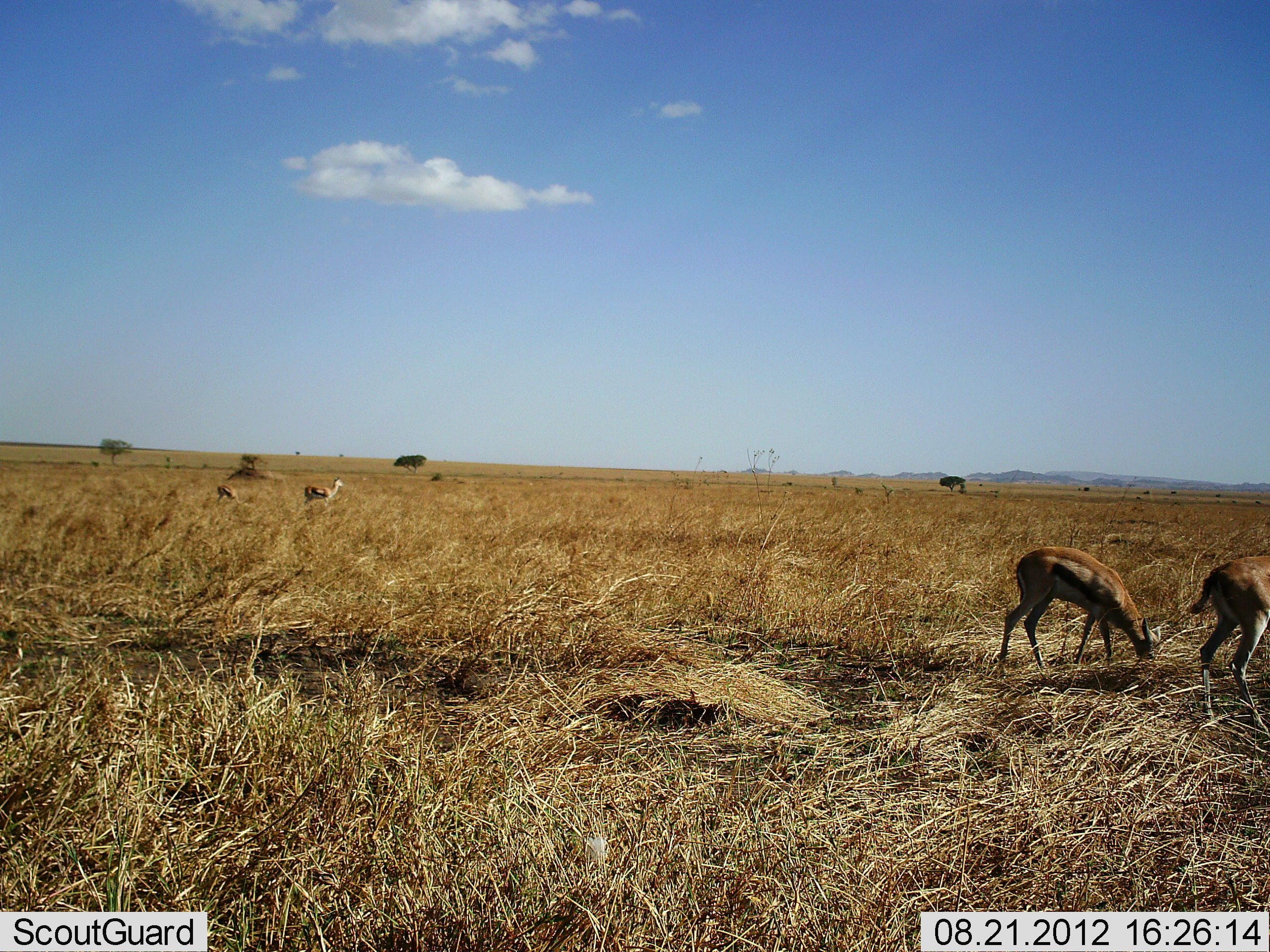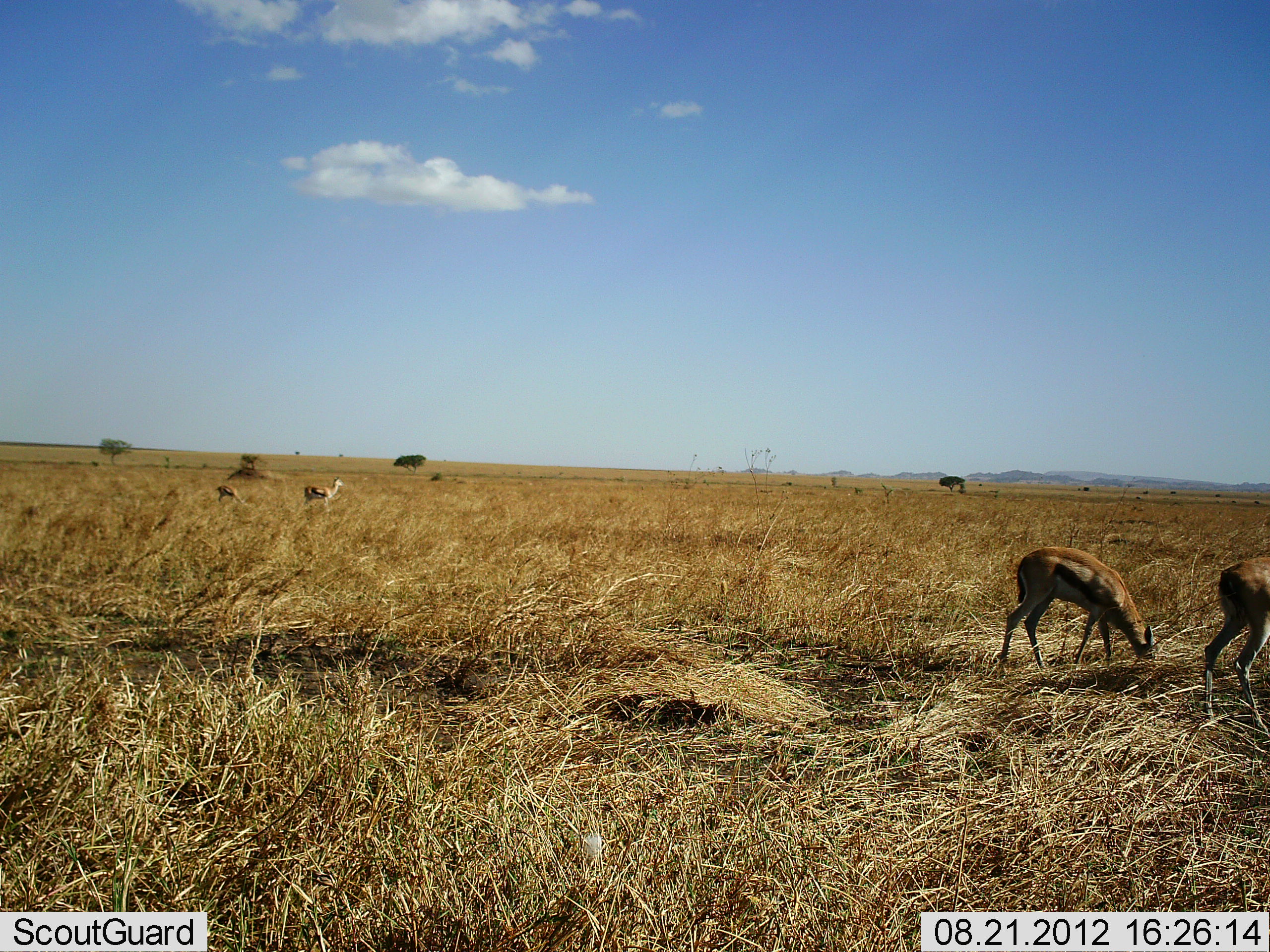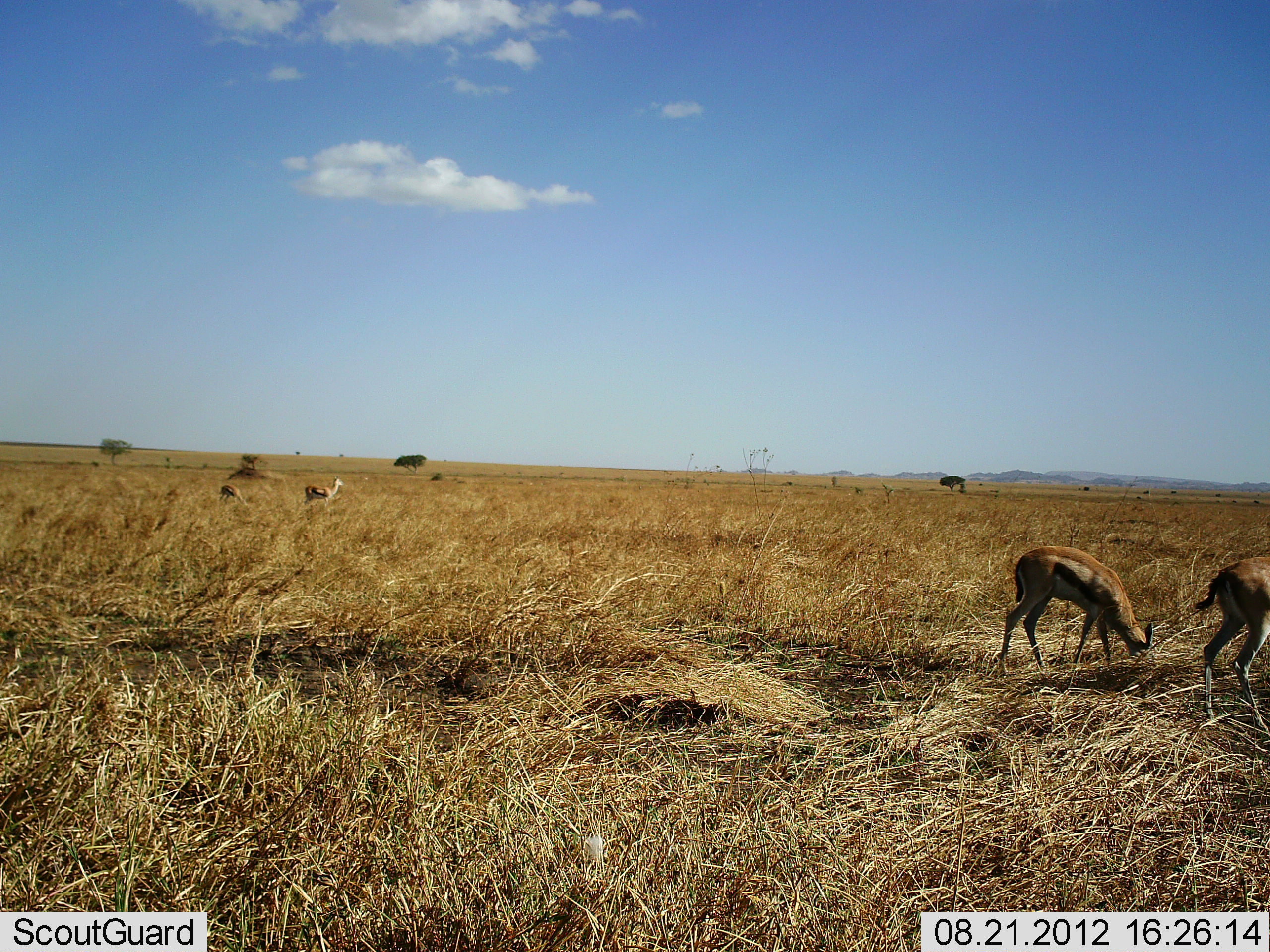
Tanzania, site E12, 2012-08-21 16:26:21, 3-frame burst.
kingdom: Animalia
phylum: Chordata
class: Mammalia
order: Artiodactyla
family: Bovidae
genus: Eudorcas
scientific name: Eudorcas thomsonii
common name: thomson's gazelle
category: gazellethomsons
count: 4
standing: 60%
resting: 0%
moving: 10%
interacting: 0%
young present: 0%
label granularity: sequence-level